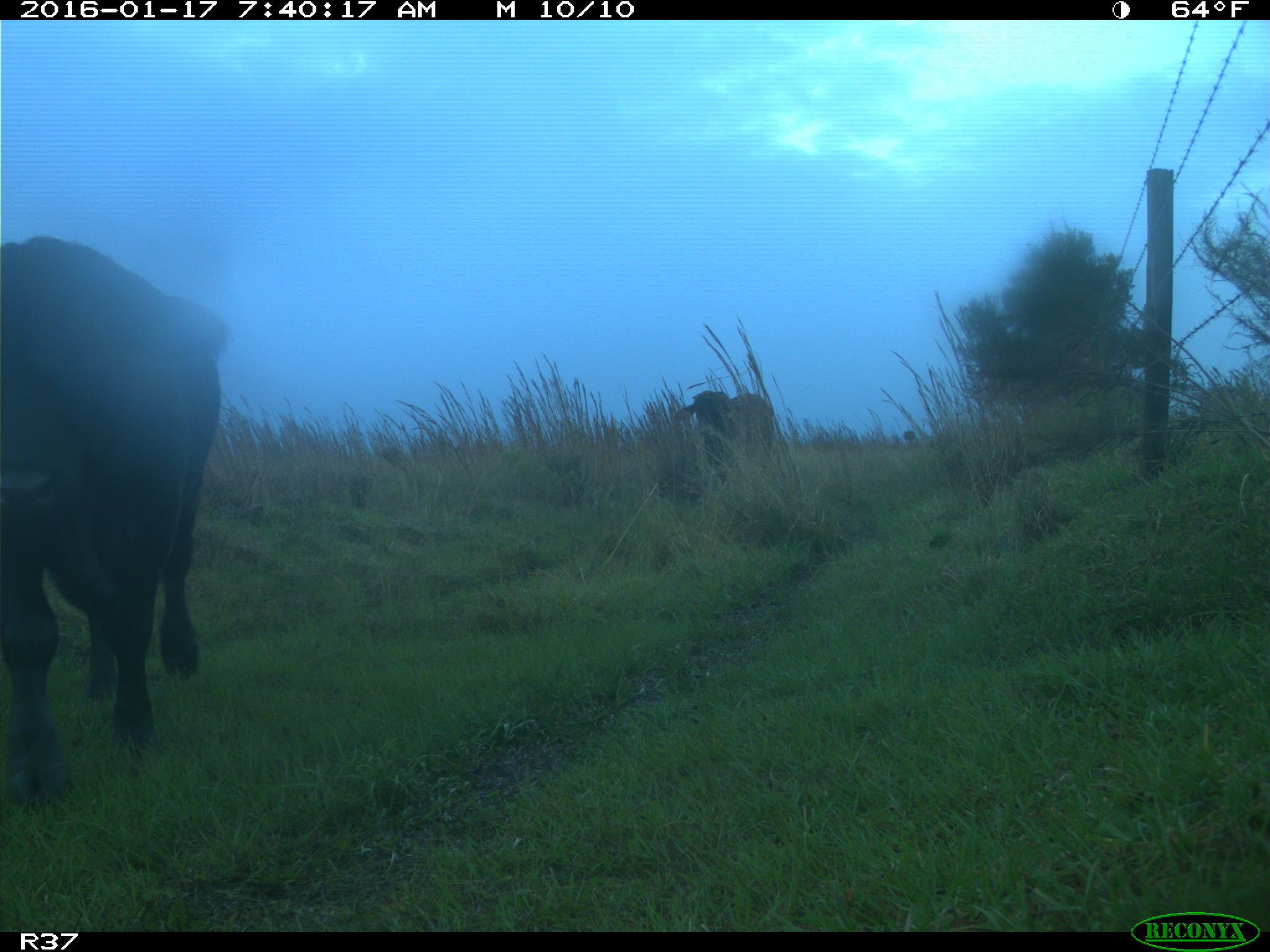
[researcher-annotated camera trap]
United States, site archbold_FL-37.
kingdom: Animalia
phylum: Chordata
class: Mammalia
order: Artiodactyla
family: Bovidae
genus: Bos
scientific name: Bos taurus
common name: domestic cow